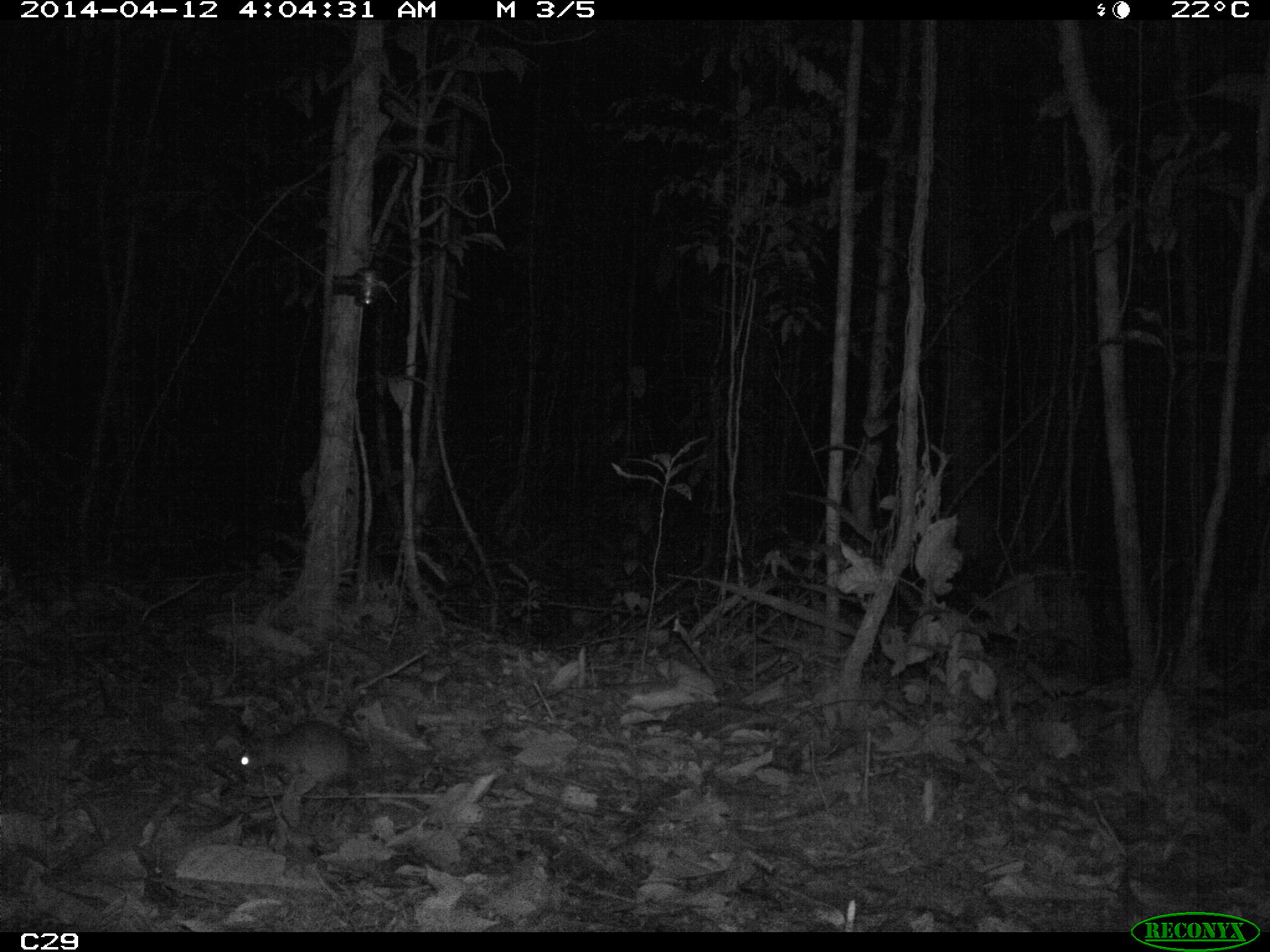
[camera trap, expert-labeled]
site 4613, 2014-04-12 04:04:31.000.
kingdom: Animalia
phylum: Chordata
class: Mammalia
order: Rodentia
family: Muridae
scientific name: Muridae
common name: mice, rats, and gerbils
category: unknown mouse or rat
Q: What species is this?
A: Unknown mouse or rat (mice, rats, and gerbils) (Muridae).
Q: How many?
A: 1.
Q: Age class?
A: Adult.